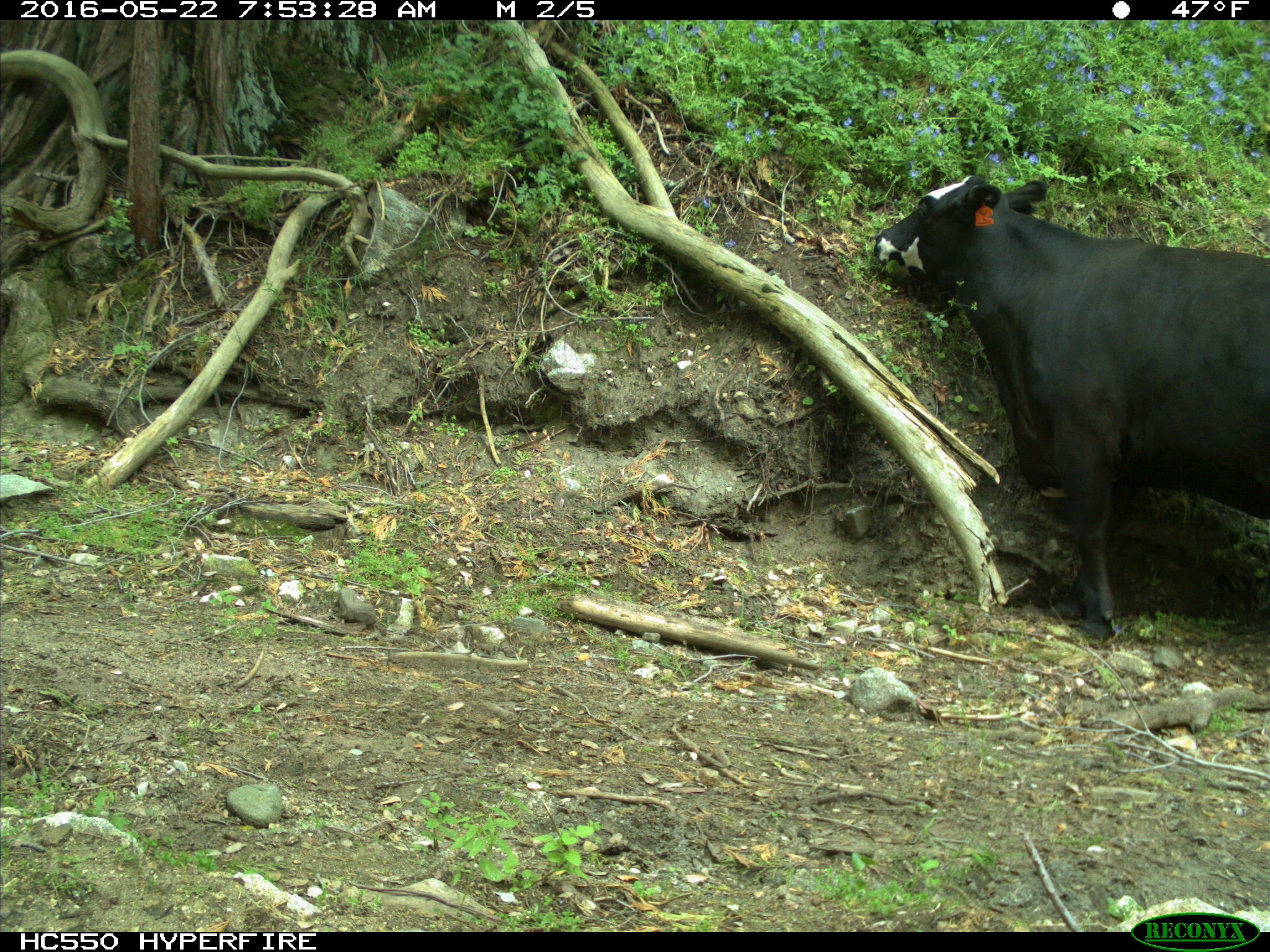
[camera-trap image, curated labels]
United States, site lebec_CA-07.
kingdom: Animalia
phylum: Chordata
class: Mammalia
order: Artiodactyla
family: Bovidae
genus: Bos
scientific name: Bos taurus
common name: domestic cow